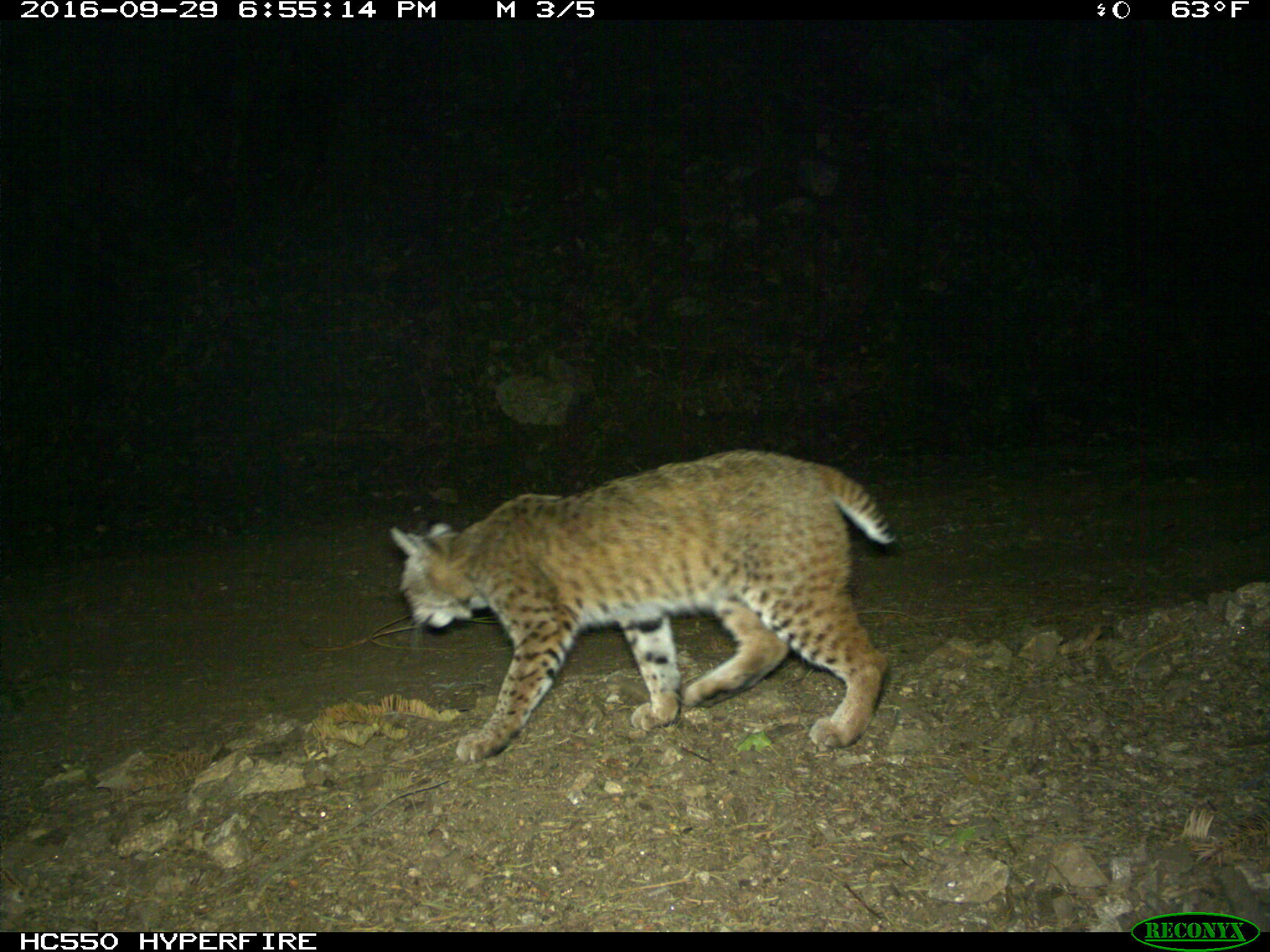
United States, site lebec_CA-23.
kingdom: Animalia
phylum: Chordata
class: Mammalia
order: Carnivora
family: Felidae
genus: Lynx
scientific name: Lynx rufus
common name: bobcat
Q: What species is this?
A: Lynx rufus (bobcat).